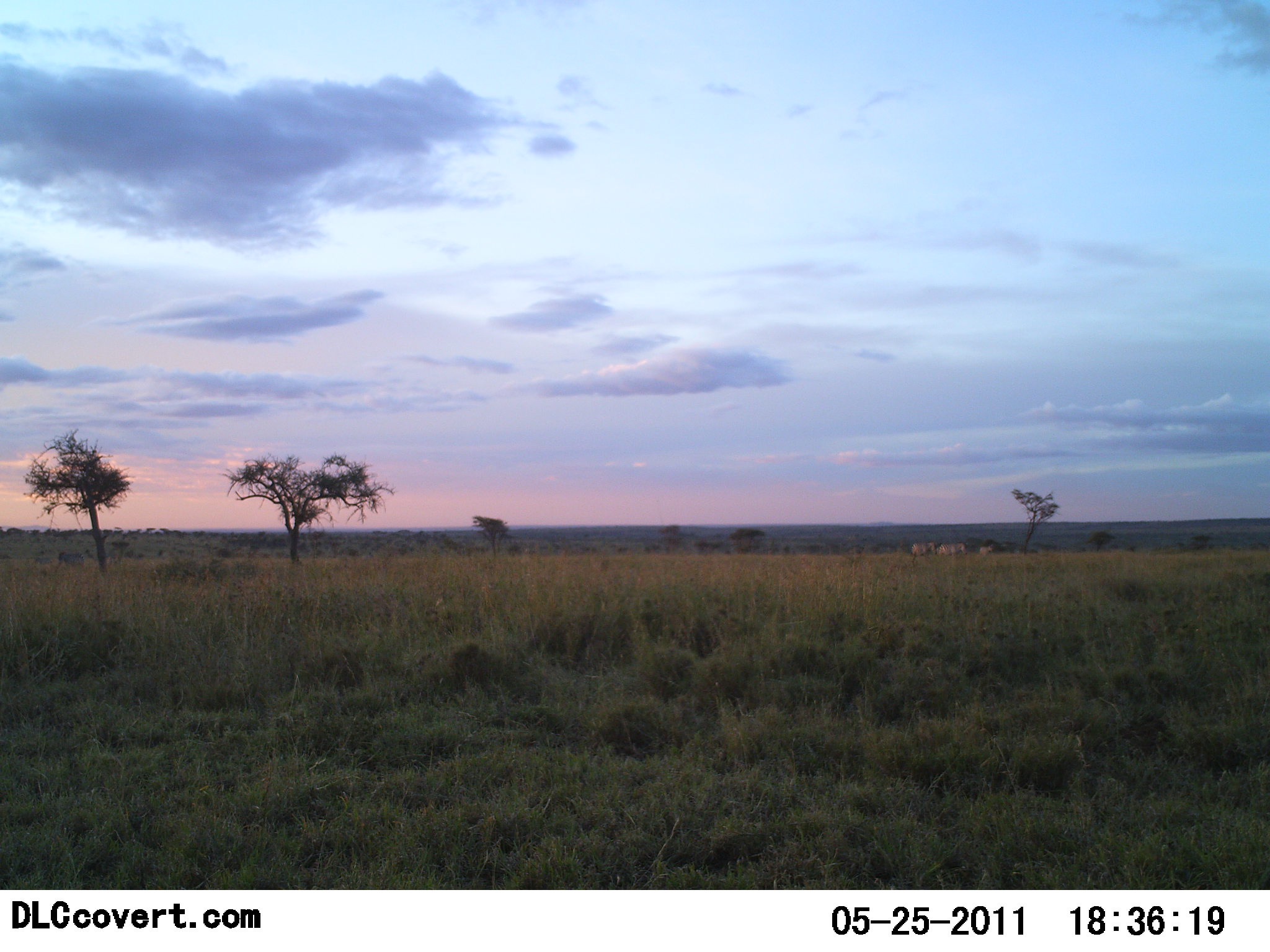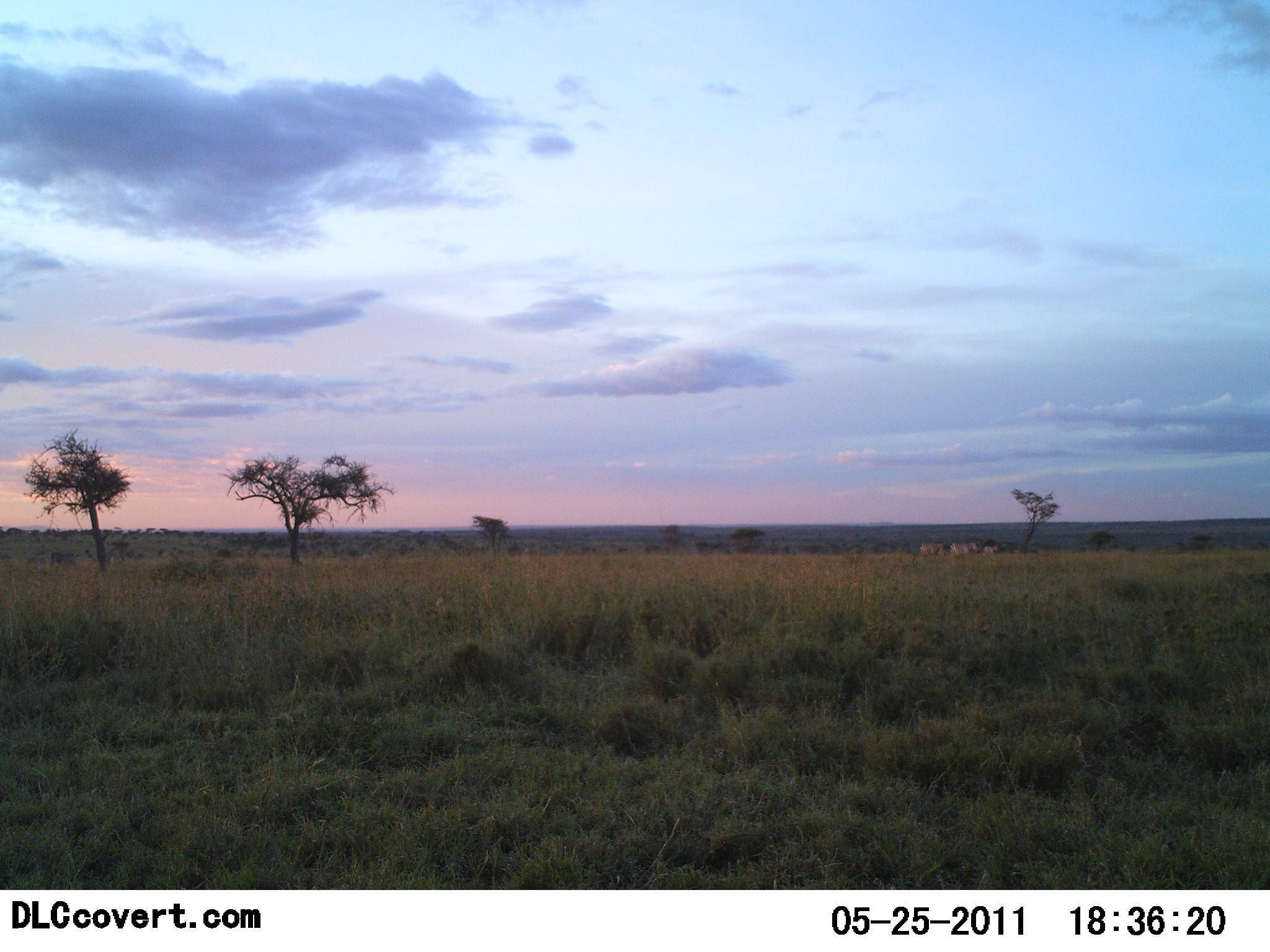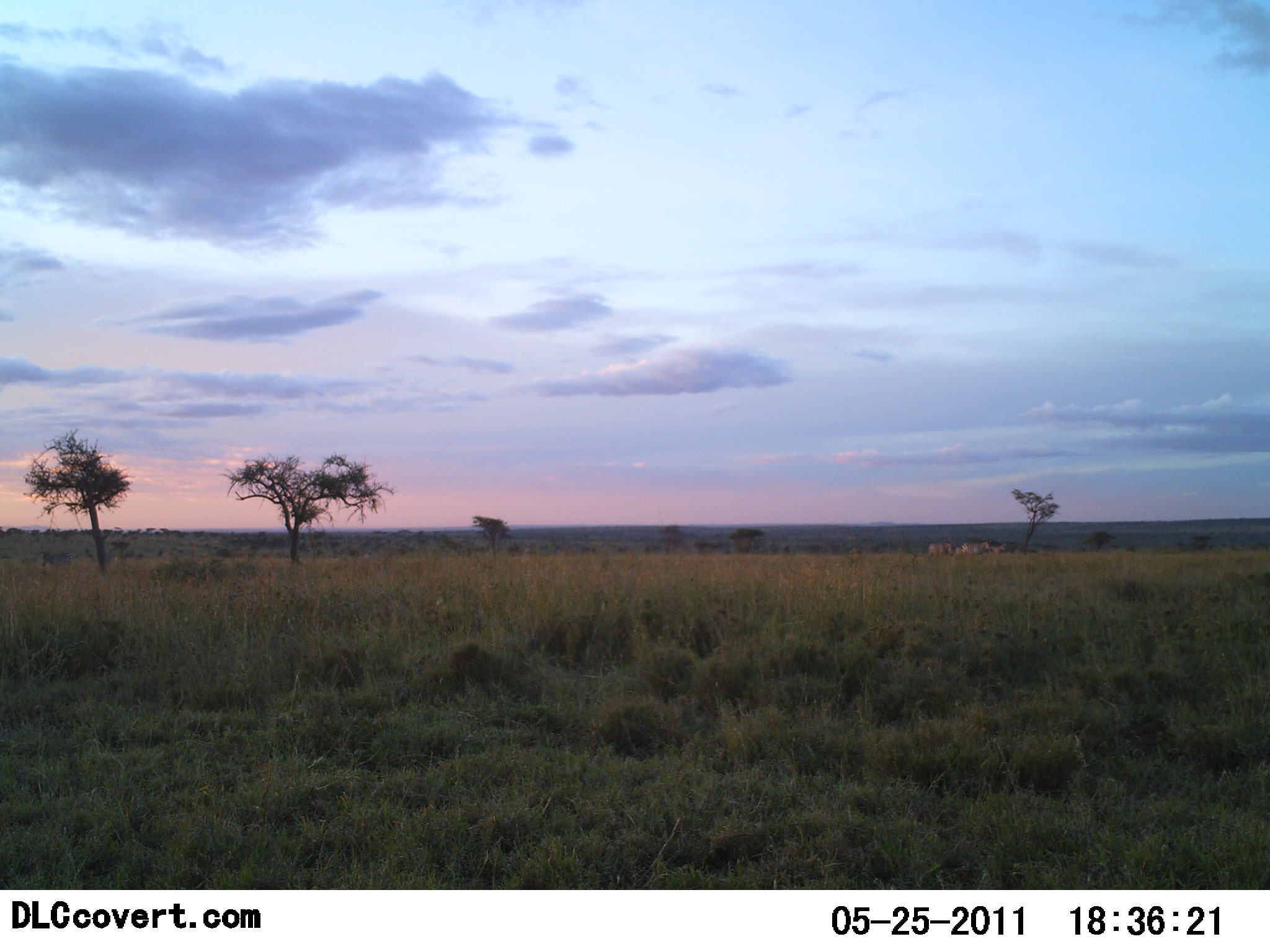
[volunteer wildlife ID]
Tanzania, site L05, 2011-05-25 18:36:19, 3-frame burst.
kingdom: Animalia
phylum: Chordata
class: Mammalia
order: Artiodactyla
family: Bovidae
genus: Connochaetes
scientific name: Connochaetes taurinus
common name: blue wildebeest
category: wildebeest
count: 3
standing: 0%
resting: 0%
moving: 100%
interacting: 0%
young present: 0%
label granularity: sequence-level